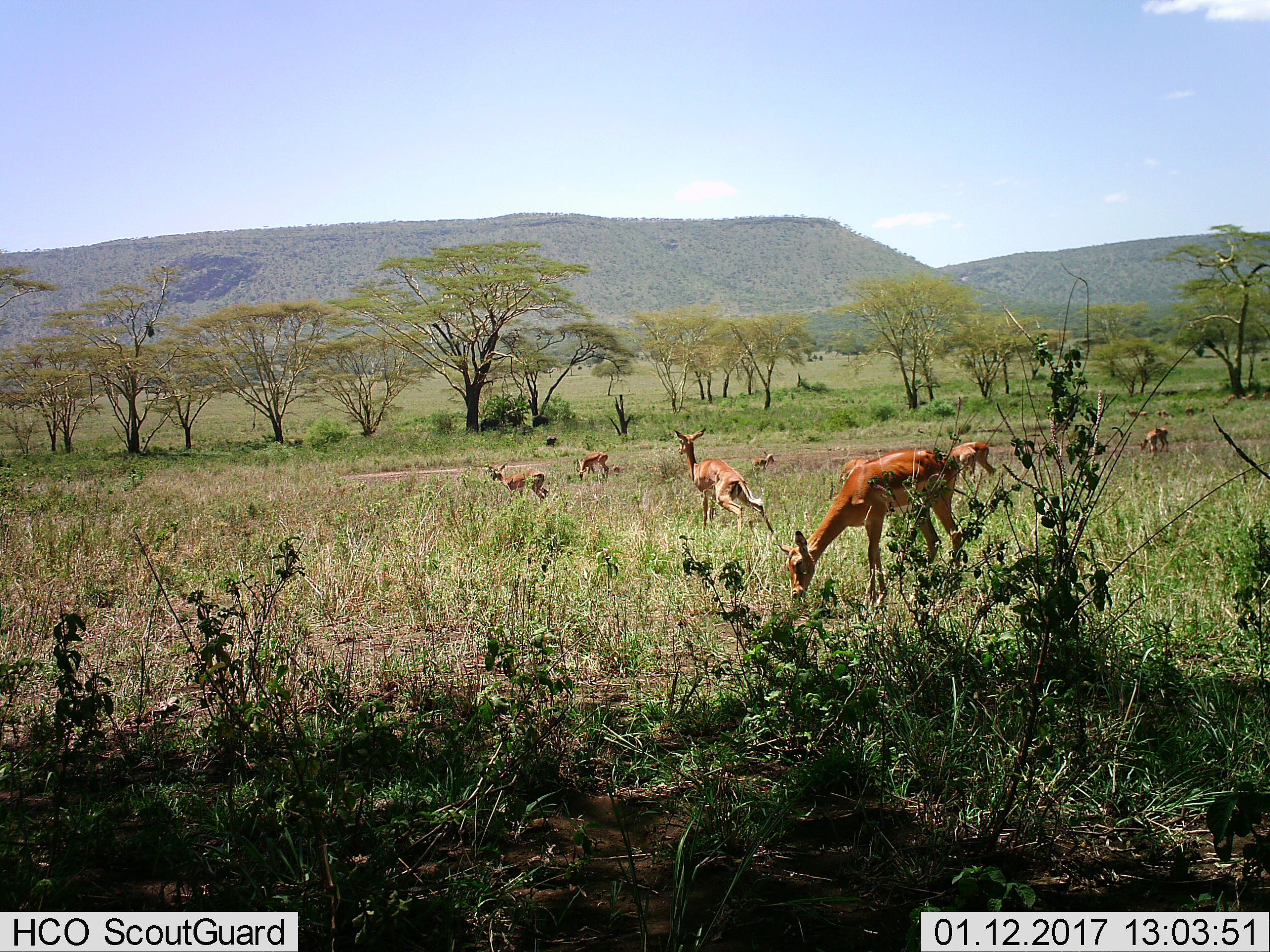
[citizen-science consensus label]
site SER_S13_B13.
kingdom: Animalia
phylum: Chordata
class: Mammalia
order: Artiodactyla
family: Bovidae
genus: Aepyceros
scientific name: Aepyceros melampus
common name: impala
Impala (Aepyceros melampus), count 11-50. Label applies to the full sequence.